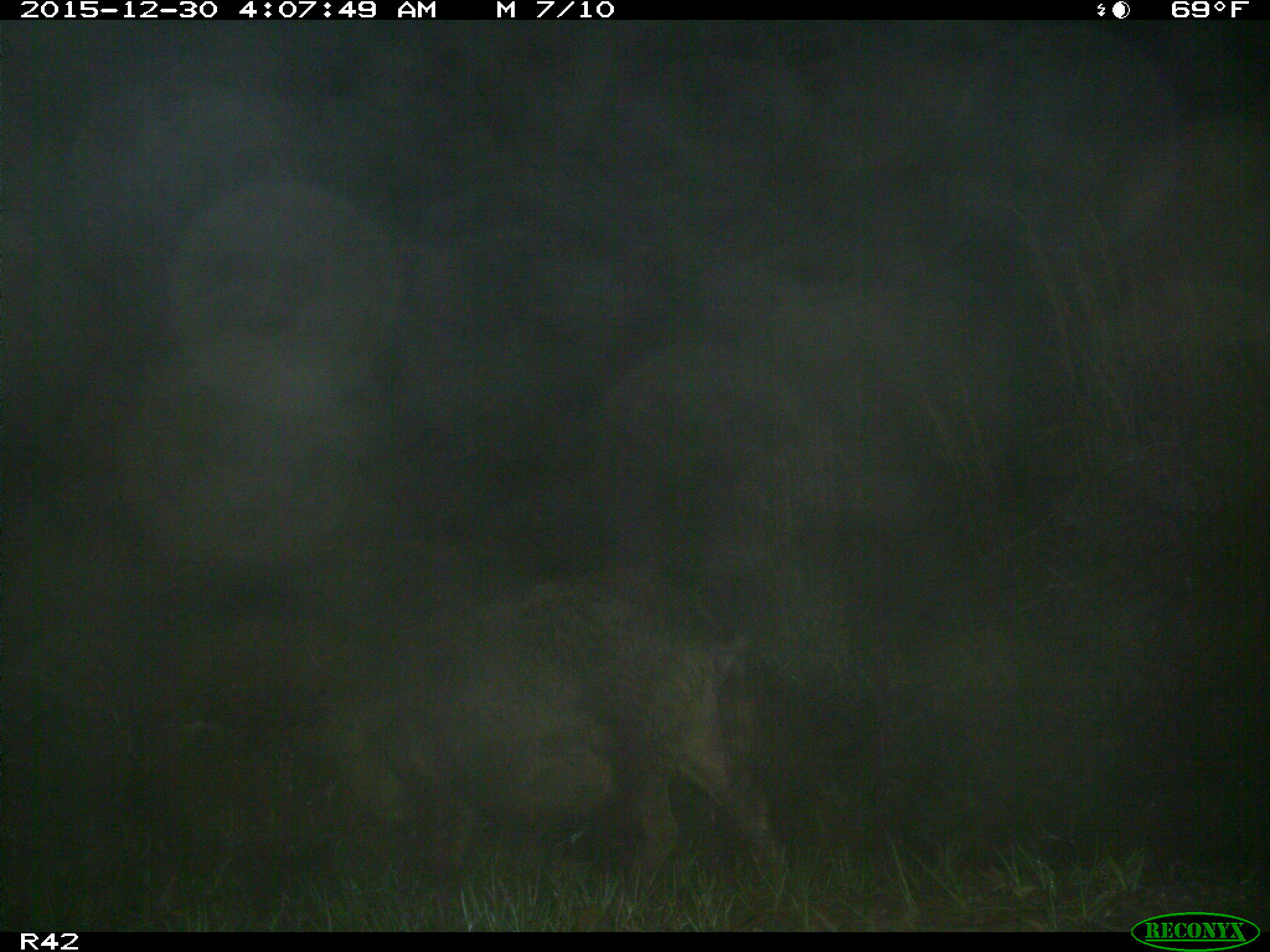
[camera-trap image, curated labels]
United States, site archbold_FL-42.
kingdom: Animalia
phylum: Chordata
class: Mammalia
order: Artiodactyla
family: Suidae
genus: Sus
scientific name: Sus scrofa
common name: wild boar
Sus scrofa (wild boar).